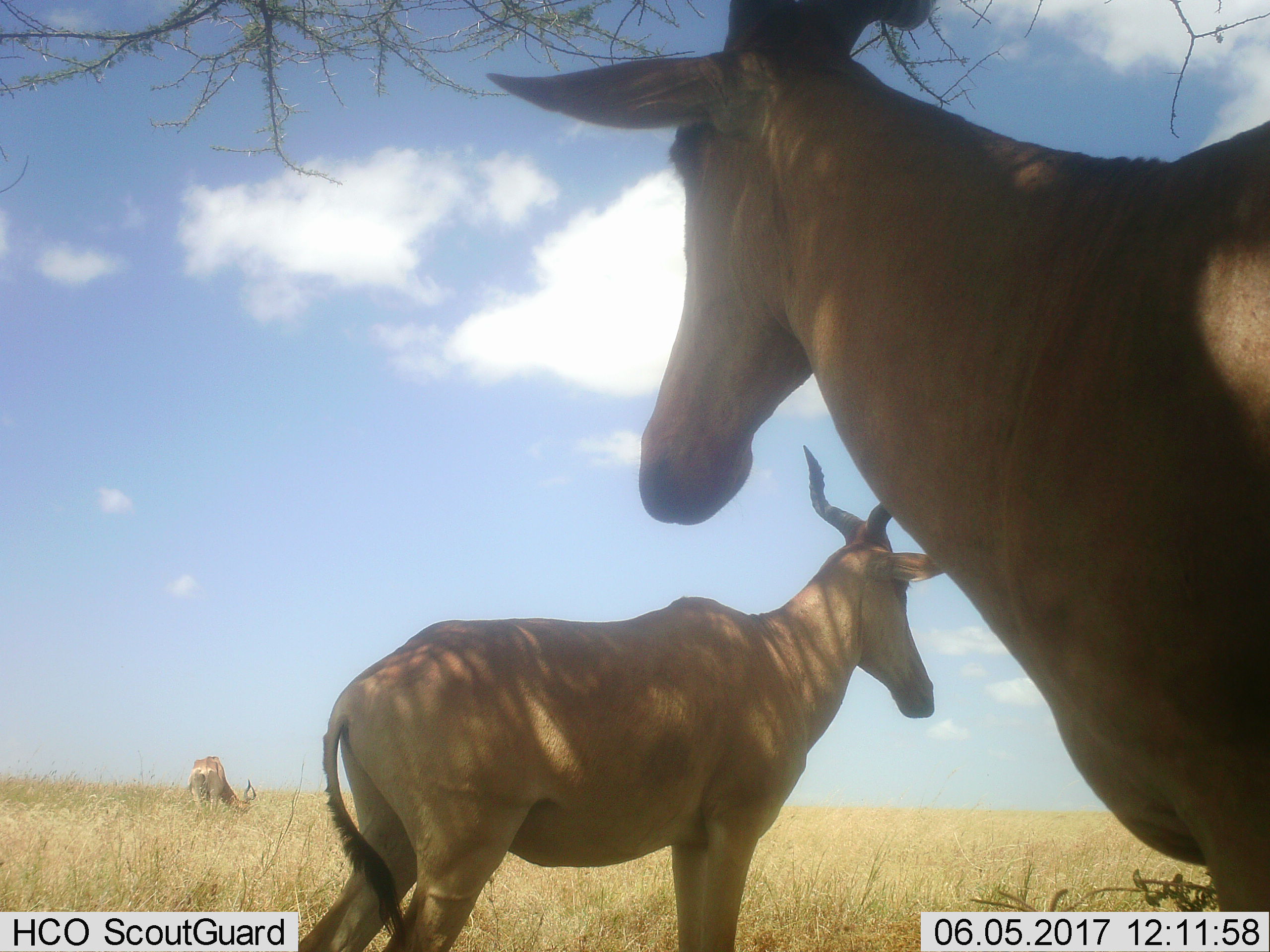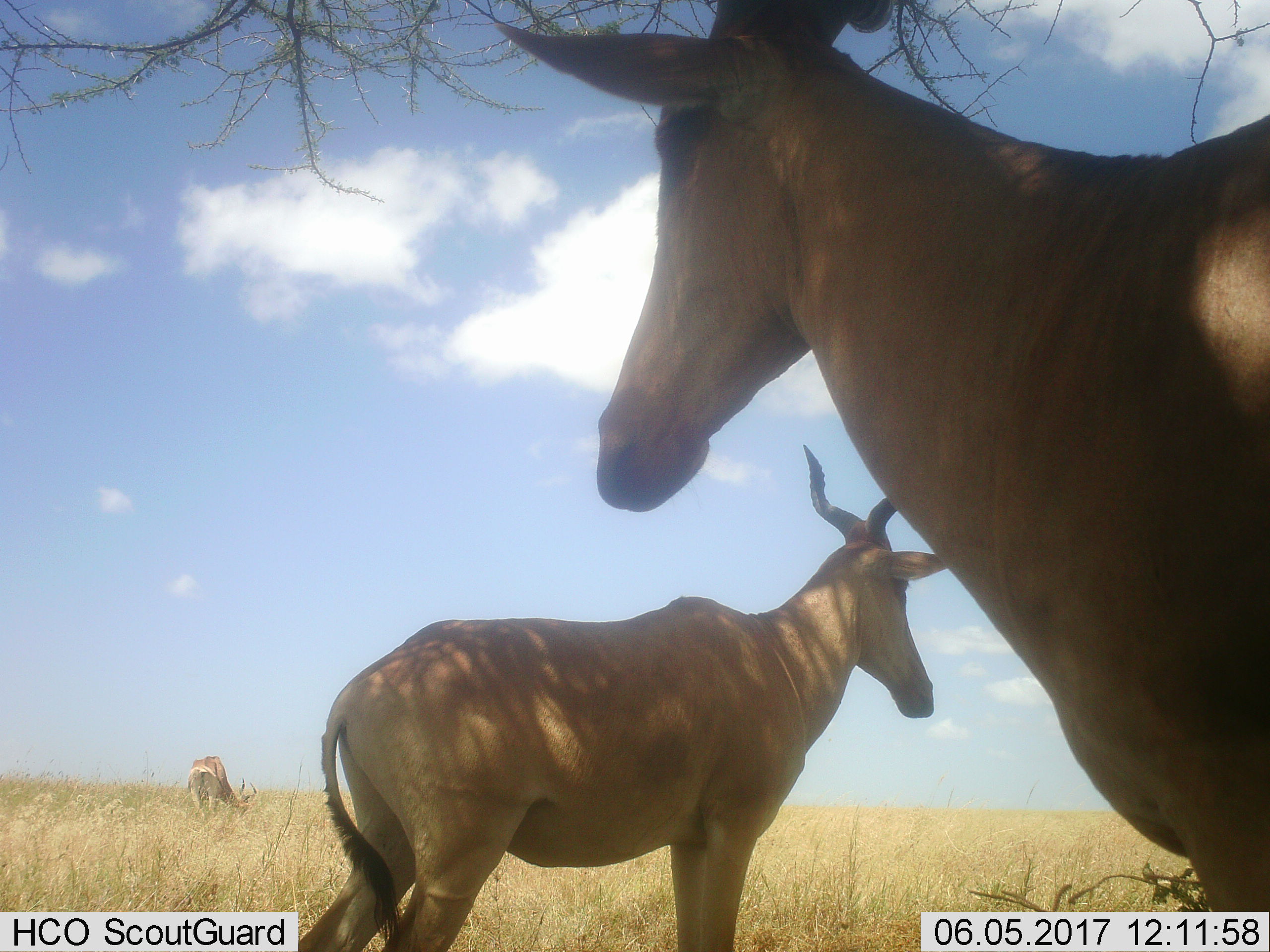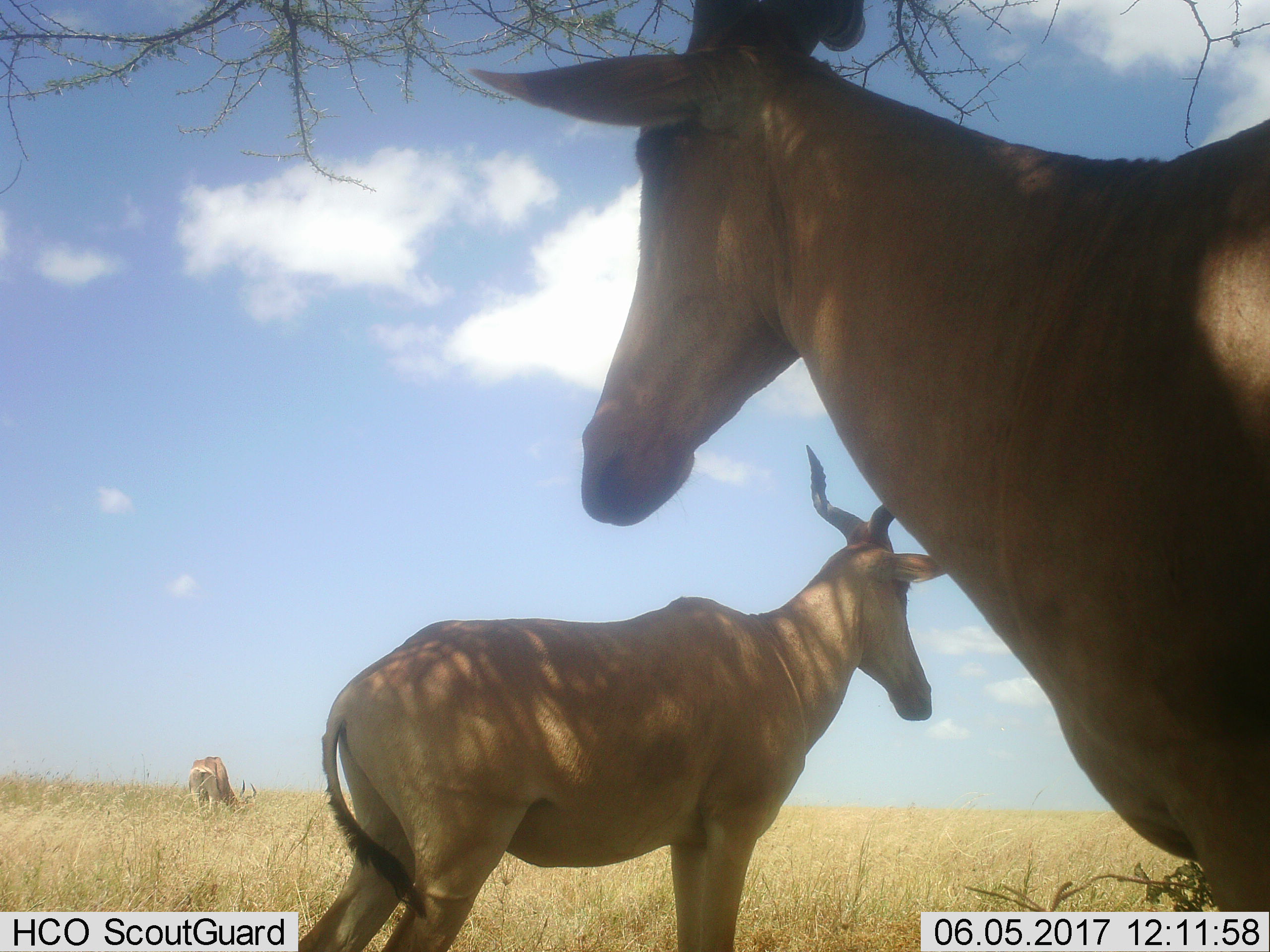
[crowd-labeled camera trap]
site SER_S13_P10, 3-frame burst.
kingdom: Animalia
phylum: Chordata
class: Mammalia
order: Artiodactyla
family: Bovidae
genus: Alcelaphus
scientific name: Alcelaphus buselaphus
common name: hartebeest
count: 3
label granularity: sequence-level